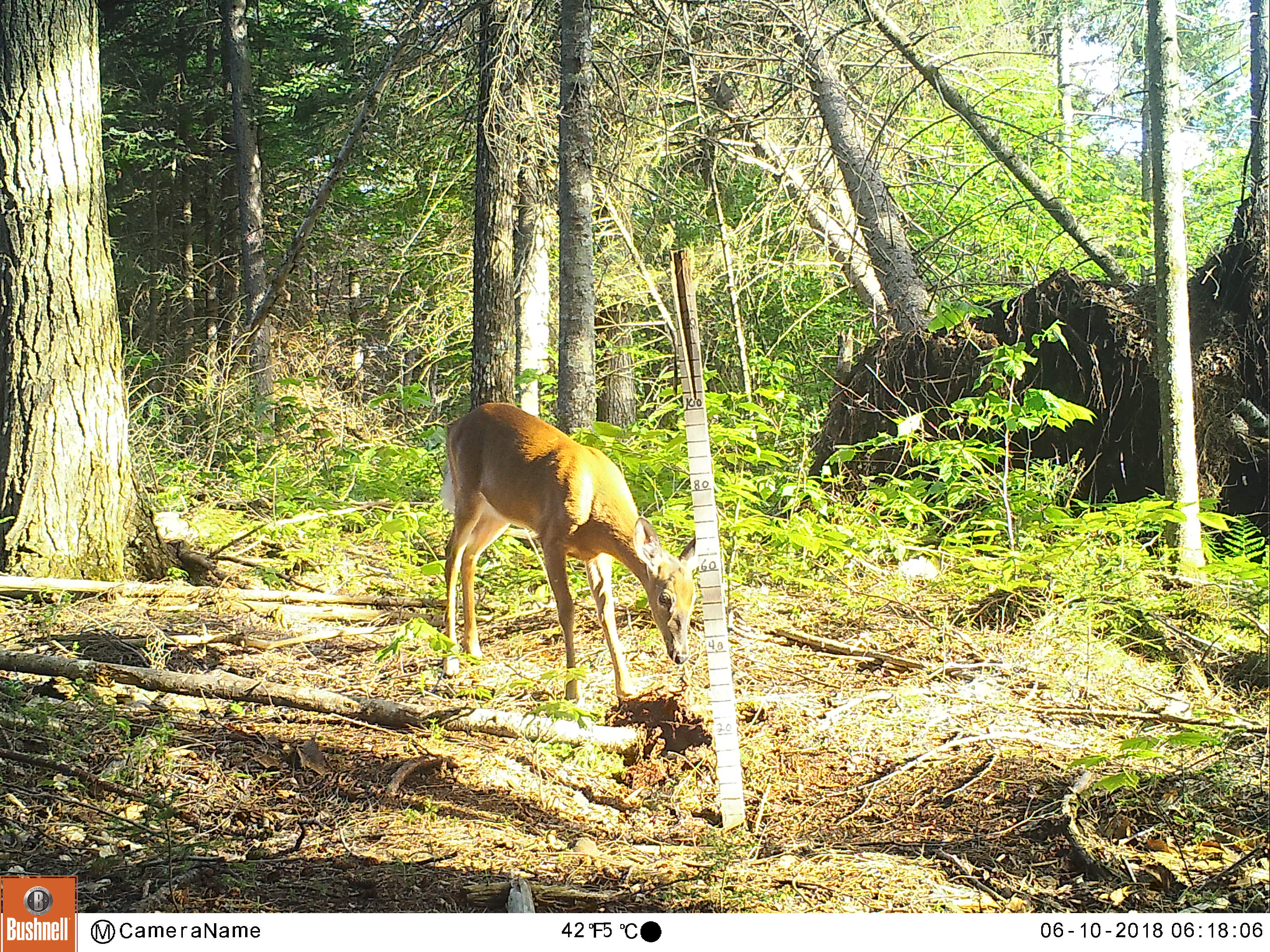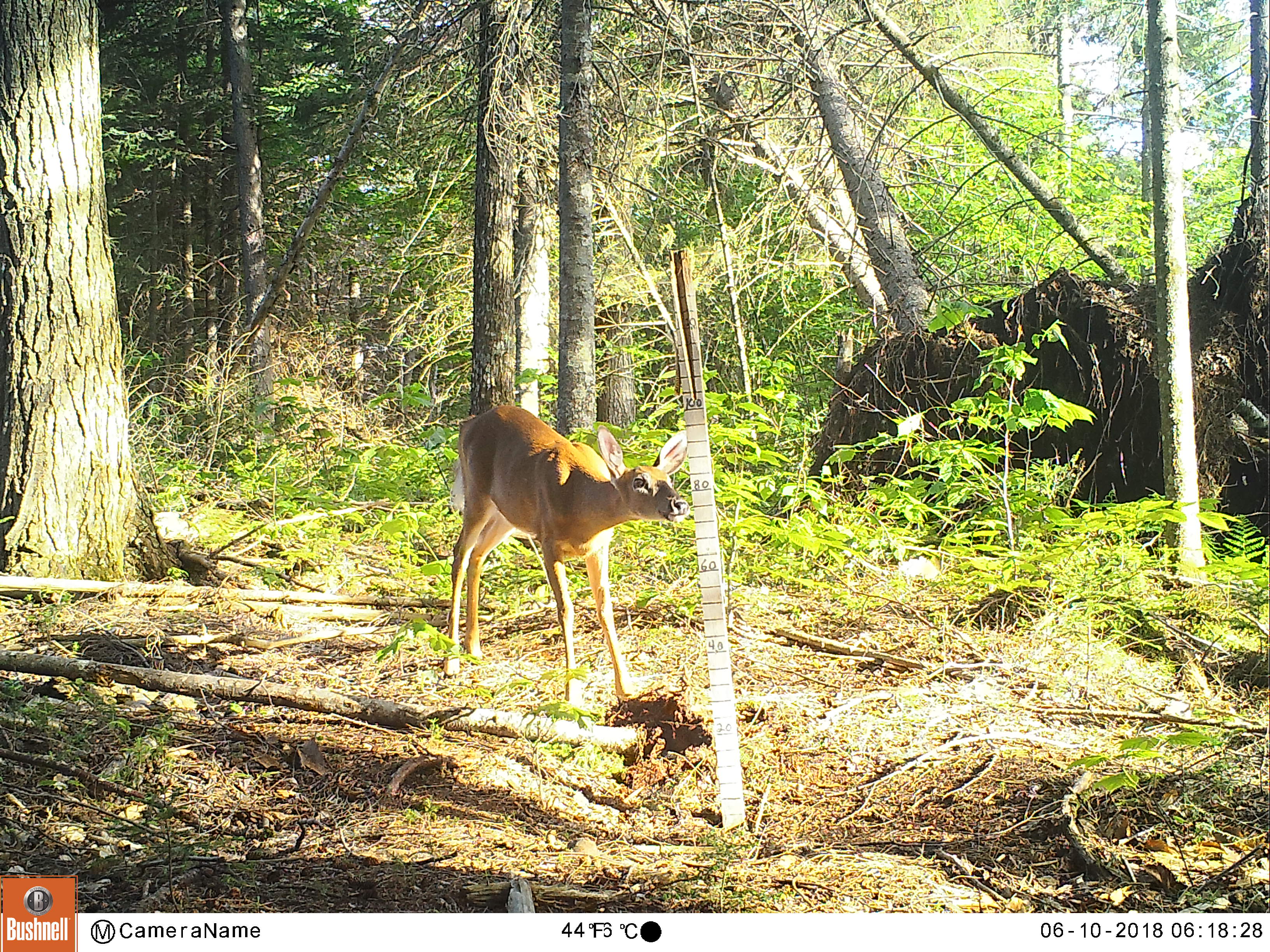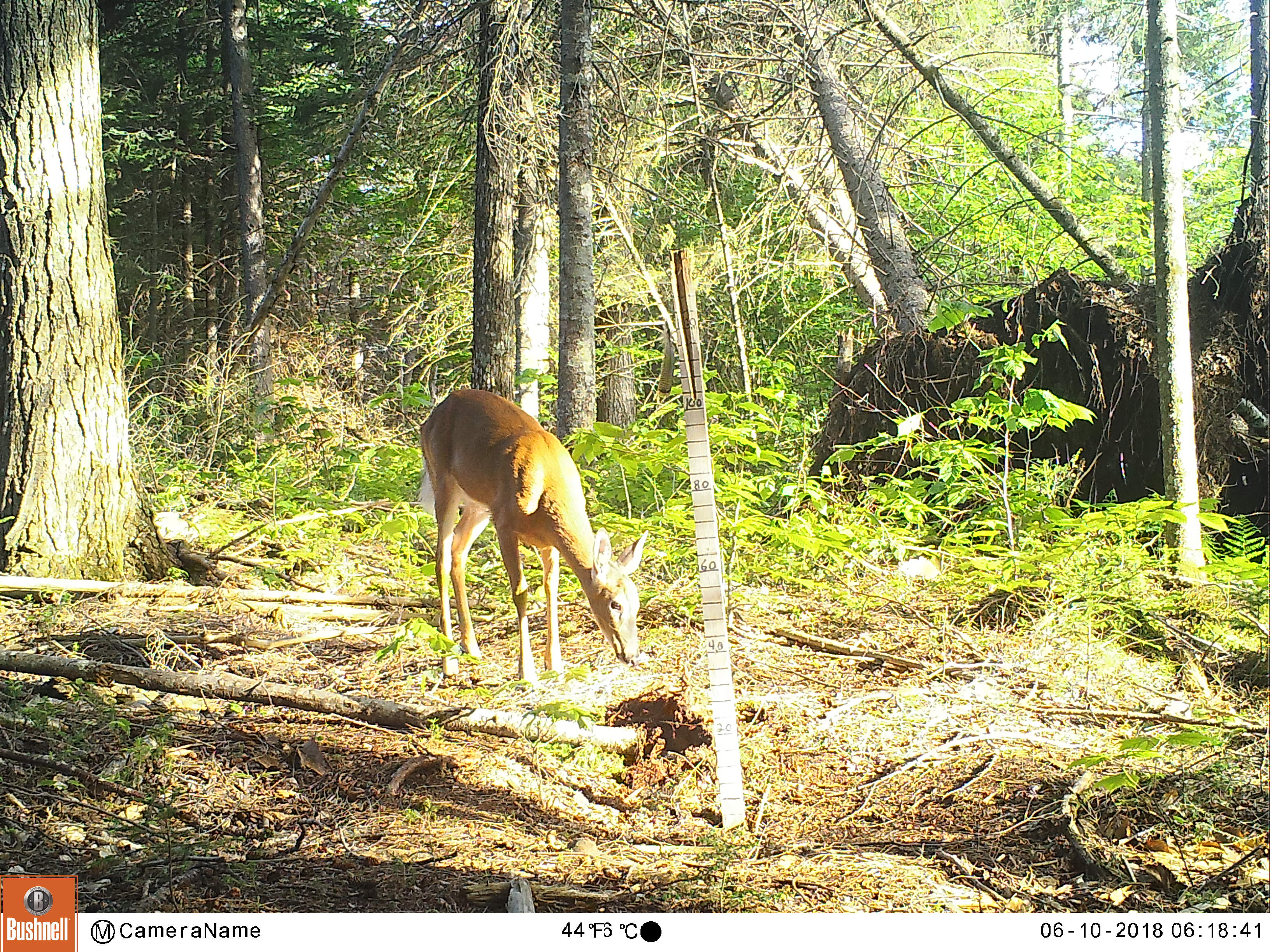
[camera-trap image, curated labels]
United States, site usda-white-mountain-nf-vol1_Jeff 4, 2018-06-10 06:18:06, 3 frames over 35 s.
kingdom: Animalia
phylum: Chordata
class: Mammalia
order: Artiodactyla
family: Cervidae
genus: Odocoileus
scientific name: Odocoileus virginianus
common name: white-tailed deer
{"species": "white-tailed deer (Odocoileus virginianus)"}